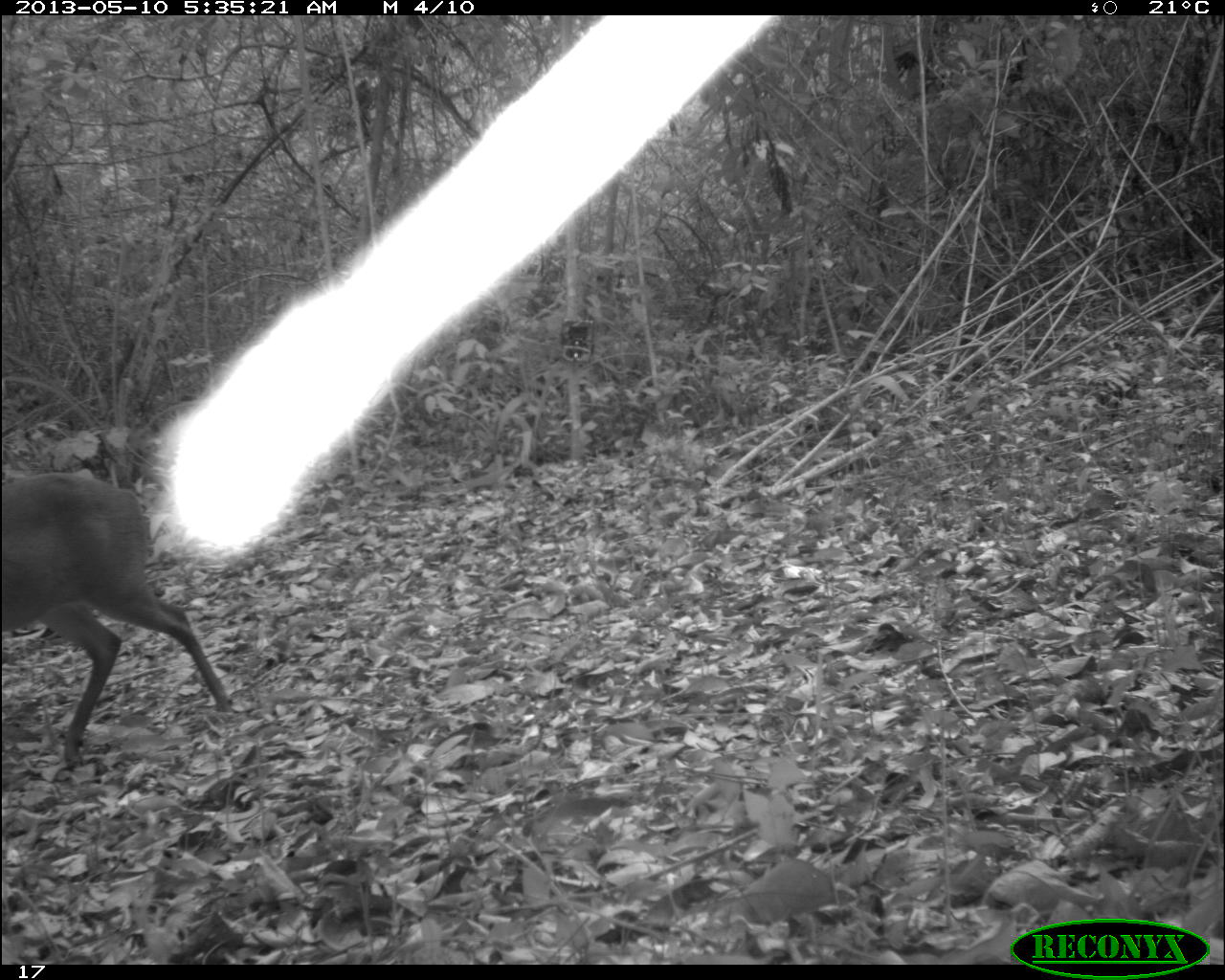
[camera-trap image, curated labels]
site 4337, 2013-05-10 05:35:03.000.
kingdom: Animalia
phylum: Chordata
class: Mammalia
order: Artiodactyla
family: Cervidae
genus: Mazama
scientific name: Mazama temama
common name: central american red brocket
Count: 1.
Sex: male.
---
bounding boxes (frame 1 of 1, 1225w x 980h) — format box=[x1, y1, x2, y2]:
mazama temama: box=[0, 469, 238, 771]